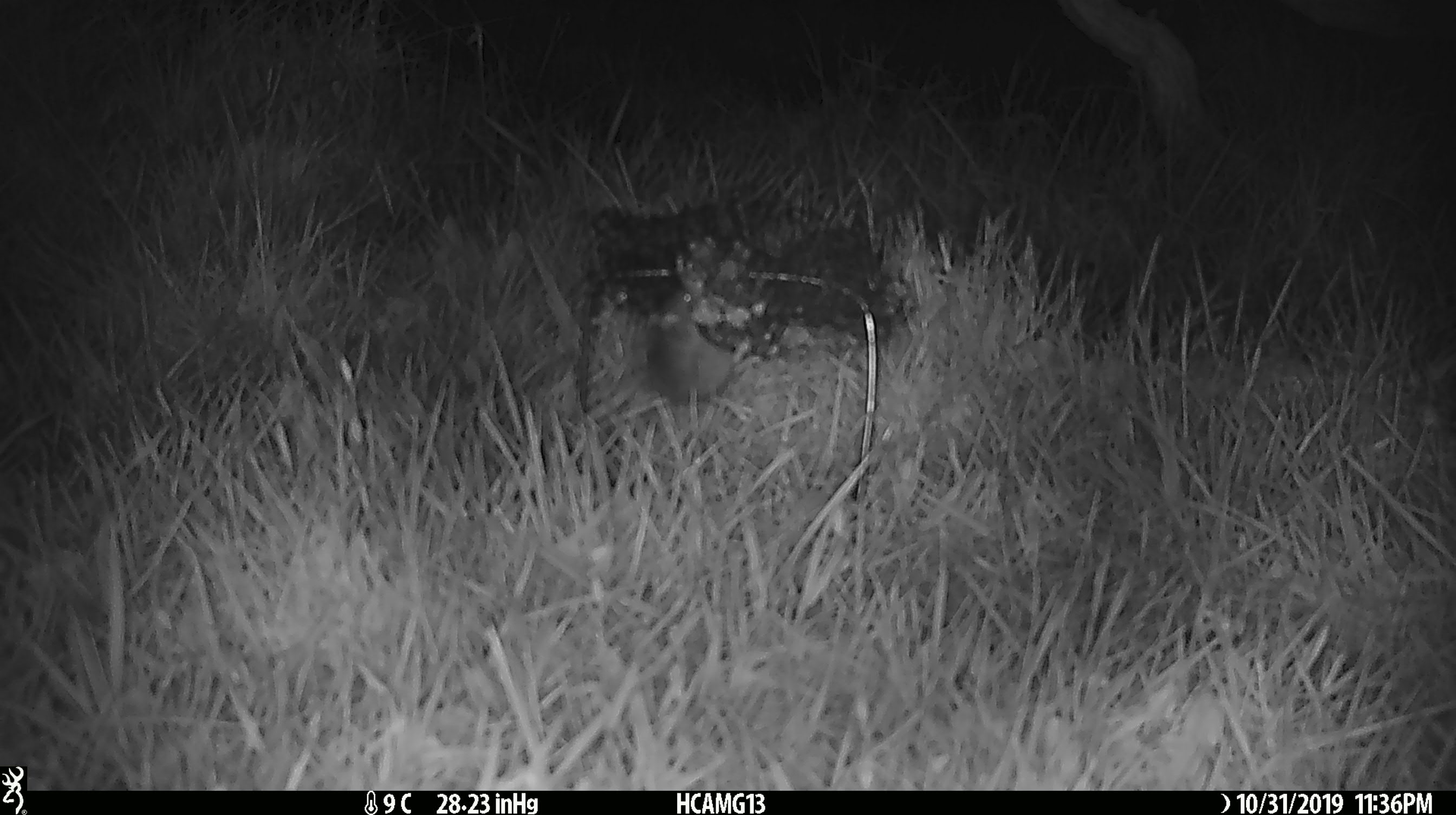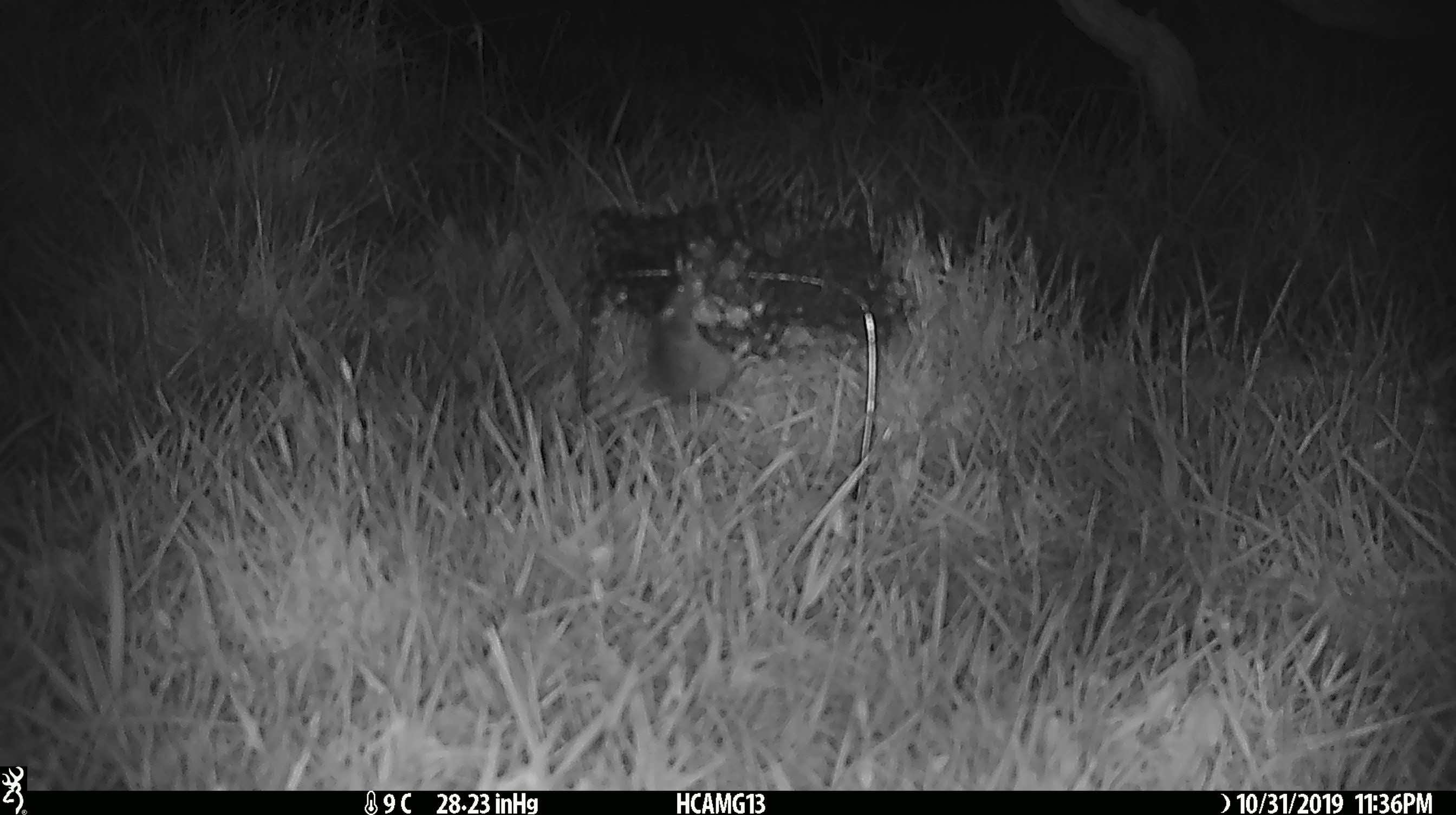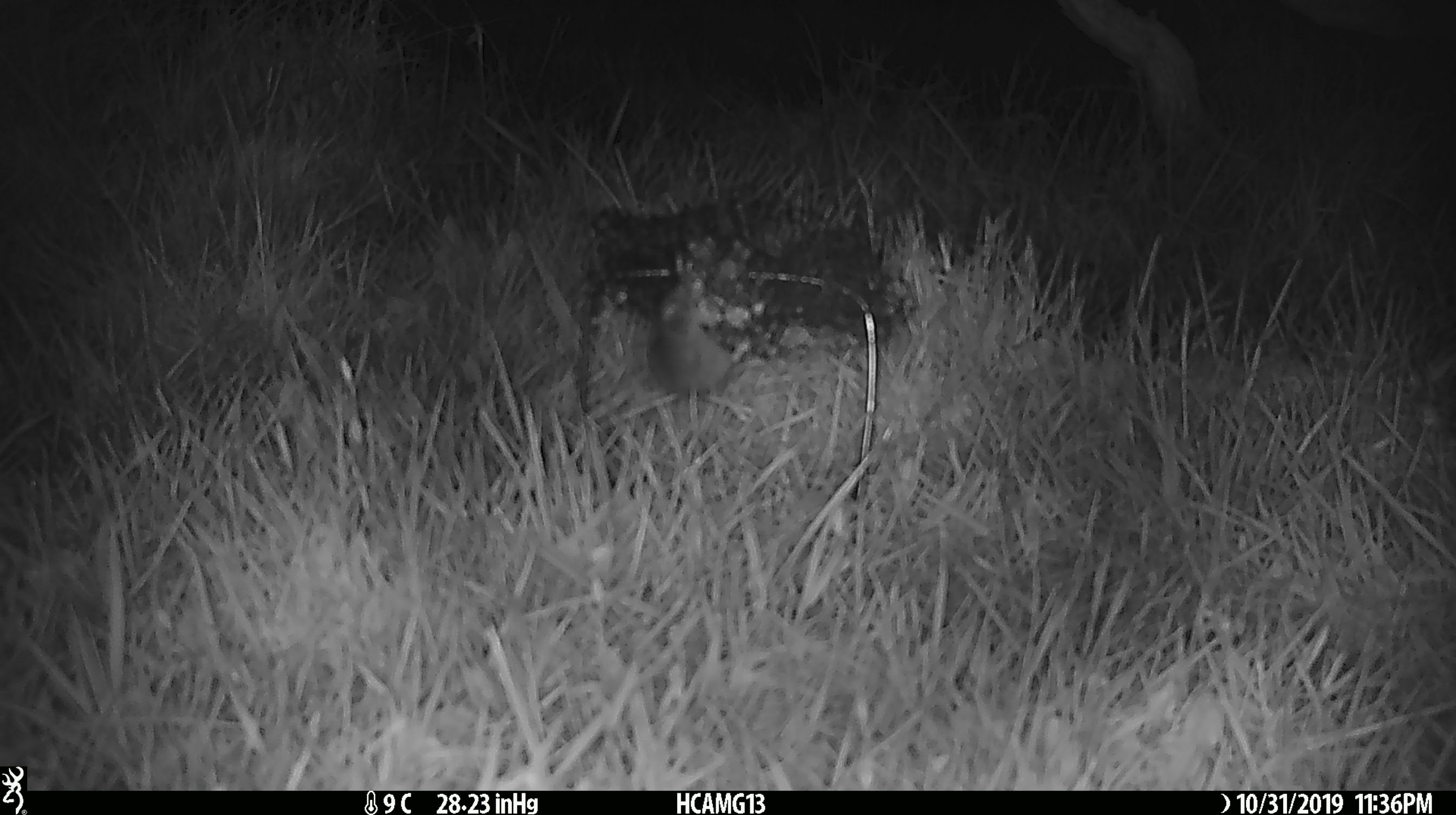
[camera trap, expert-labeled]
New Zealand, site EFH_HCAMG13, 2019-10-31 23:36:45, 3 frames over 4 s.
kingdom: Animalia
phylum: Chordata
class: Mammalia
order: Rodentia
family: Muridae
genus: Mus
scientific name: Mus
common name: mouse